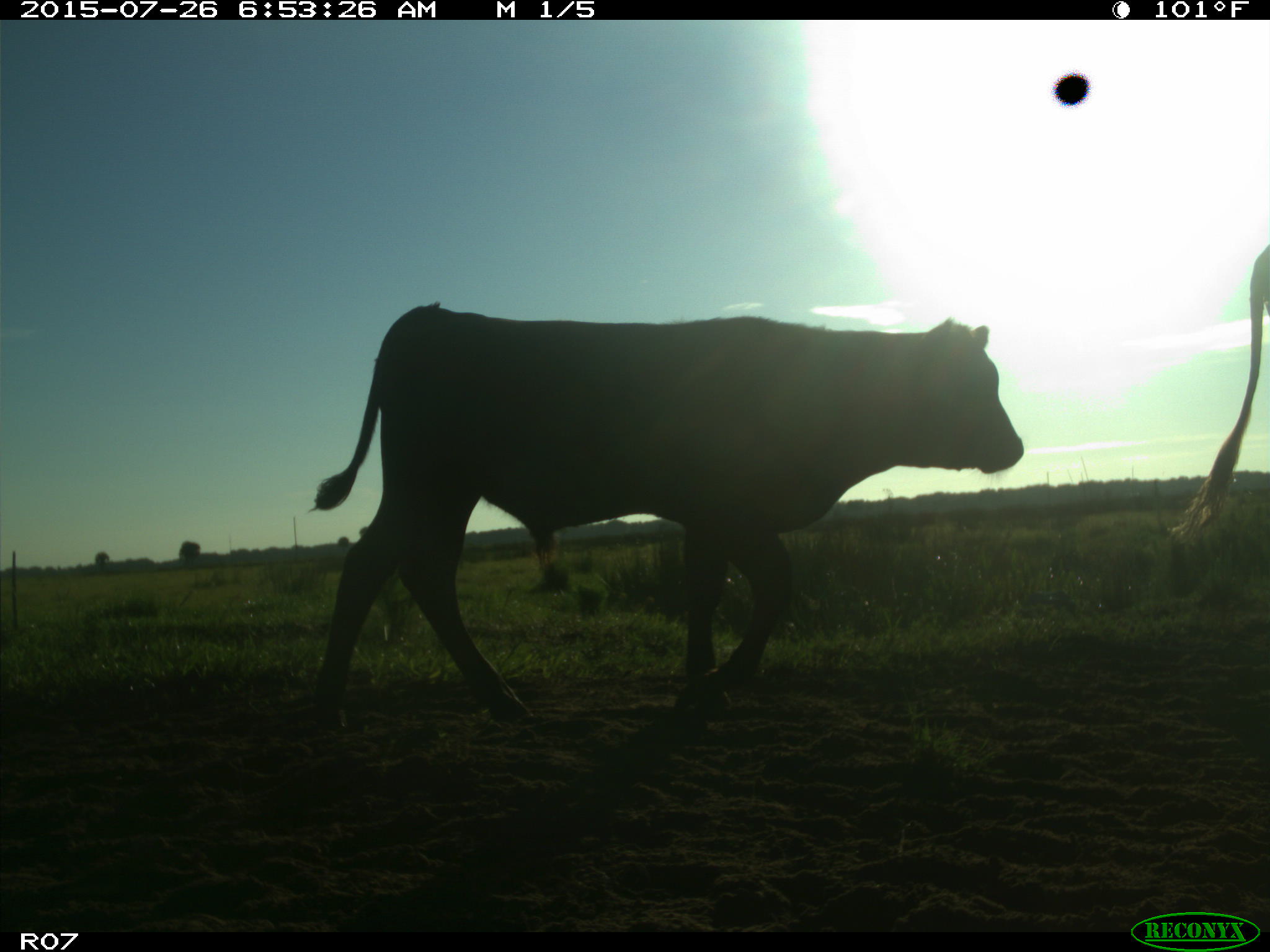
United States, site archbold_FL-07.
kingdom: Animalia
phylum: Chordata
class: Mammalia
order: Artiodactyla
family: Bovidae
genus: Bos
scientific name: Bos taurus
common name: domestic cow